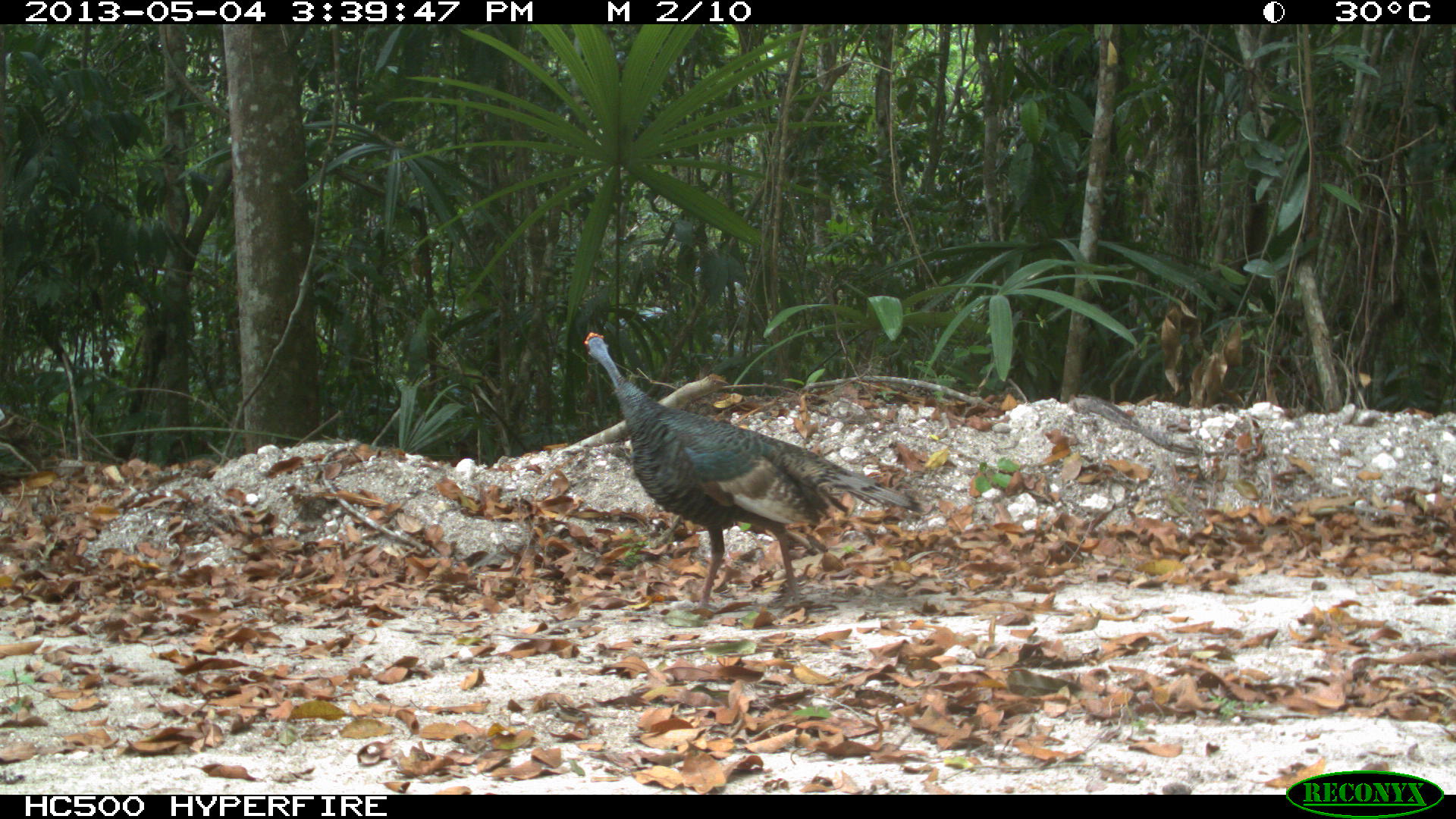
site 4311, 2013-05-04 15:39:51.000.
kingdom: Animalia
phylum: Chordata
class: Aves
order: Galliformes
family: Phasianidae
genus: Meleagris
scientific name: Meleagris ocellata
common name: ocellated turkey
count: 1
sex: female